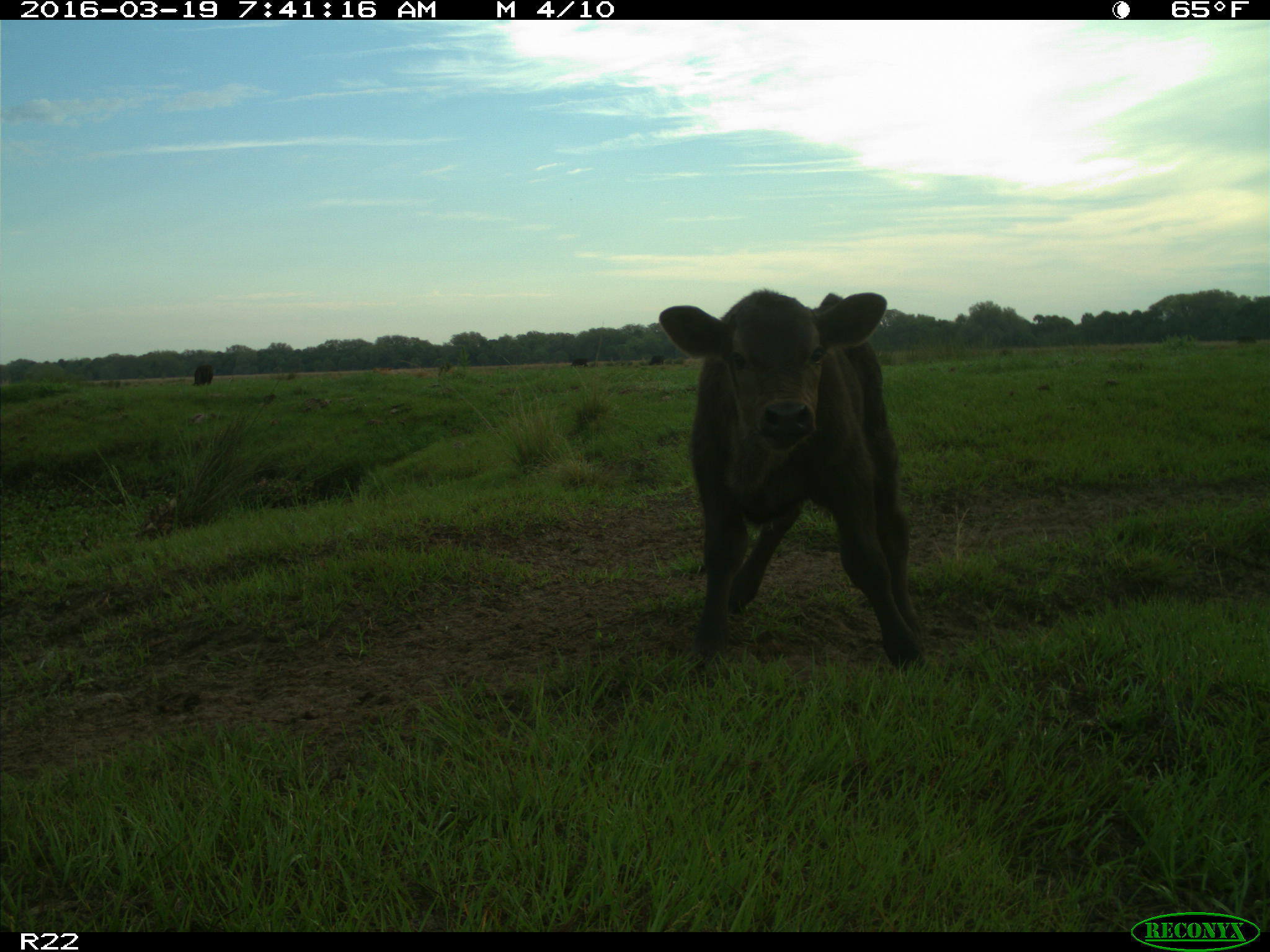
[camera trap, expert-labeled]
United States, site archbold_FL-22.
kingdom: Animalia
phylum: Chordata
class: Mammalia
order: Artiodactyla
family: Bovidae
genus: Bos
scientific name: Bos taurus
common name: domestic cow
Bos taurus (domestic cow).